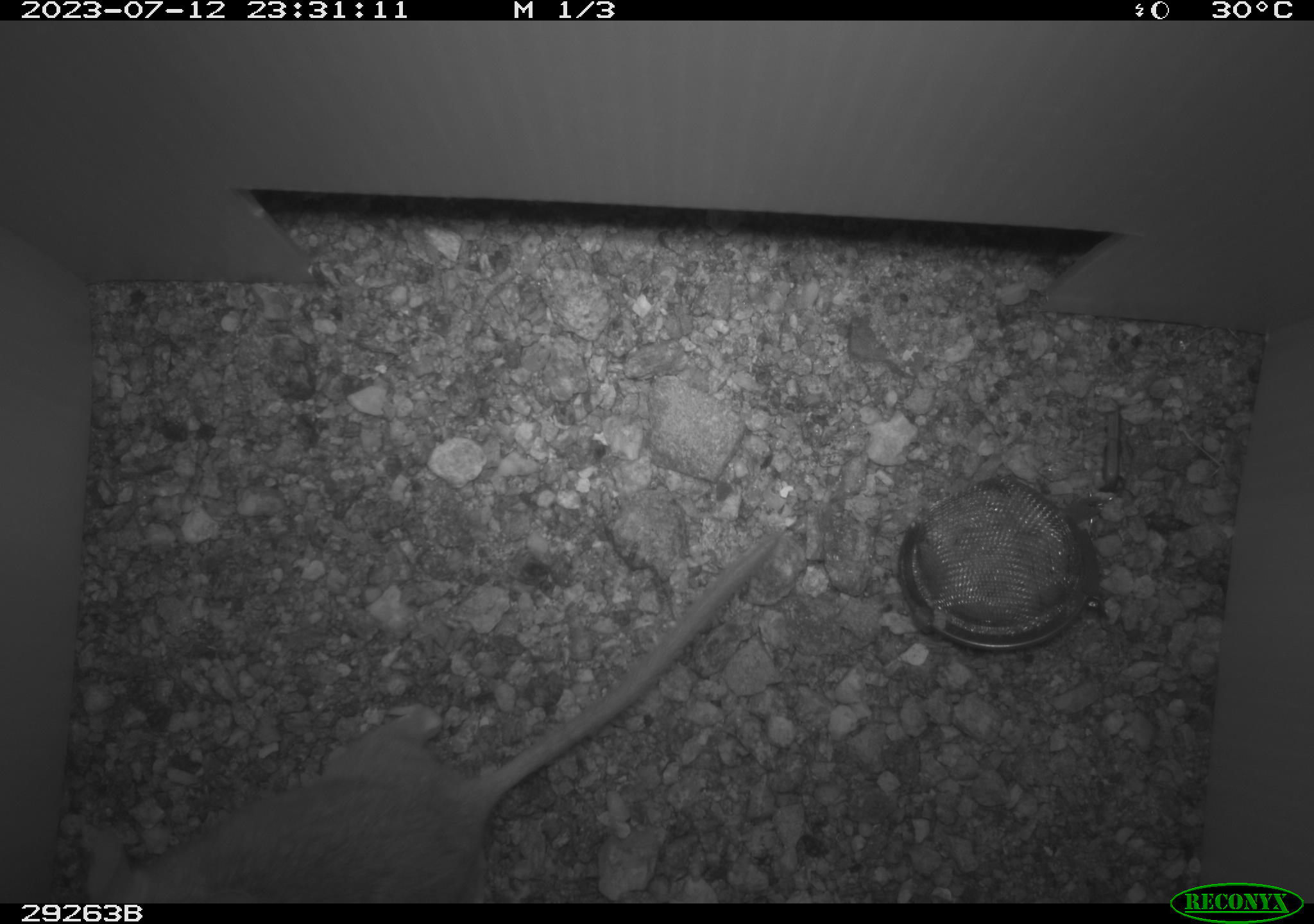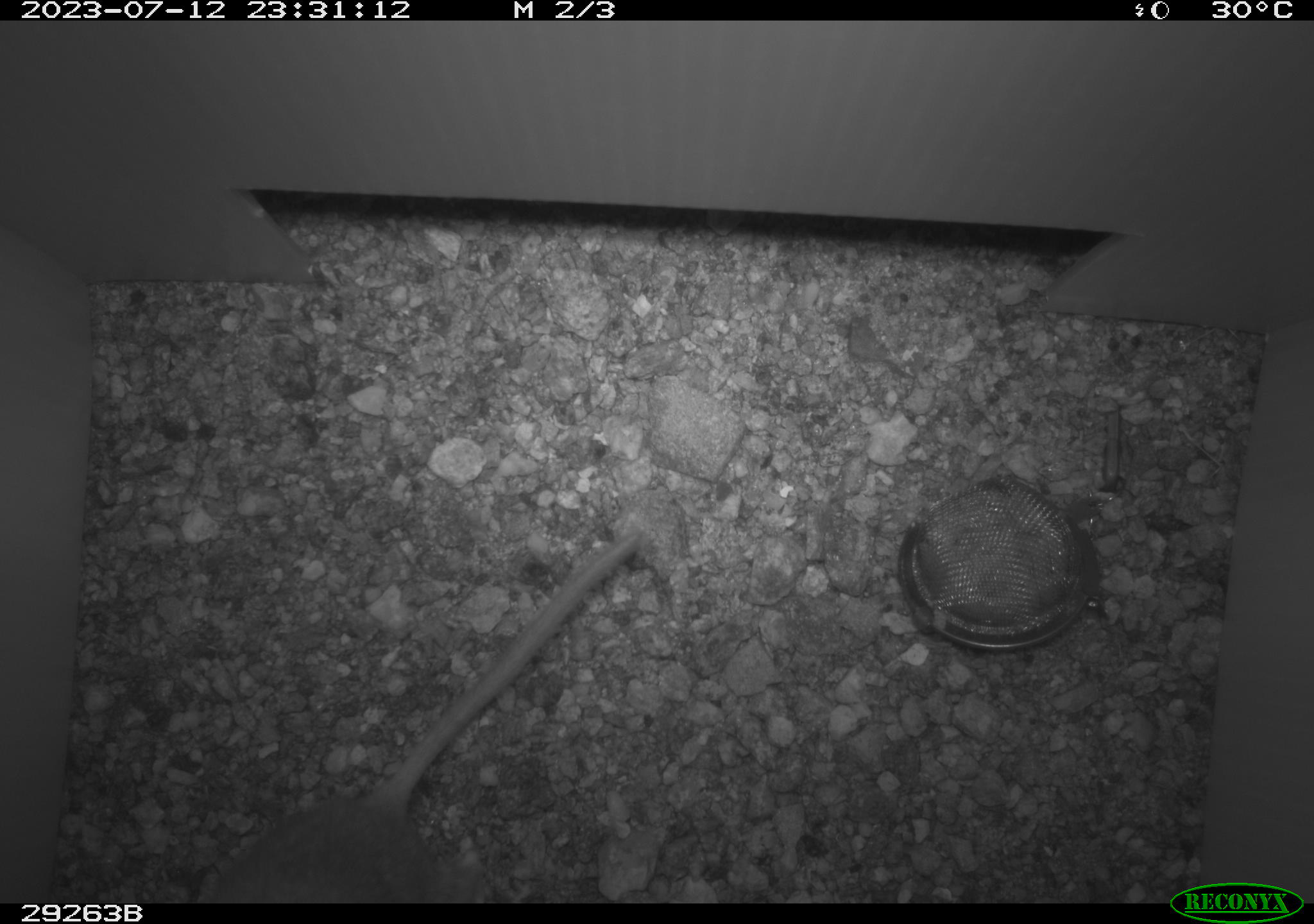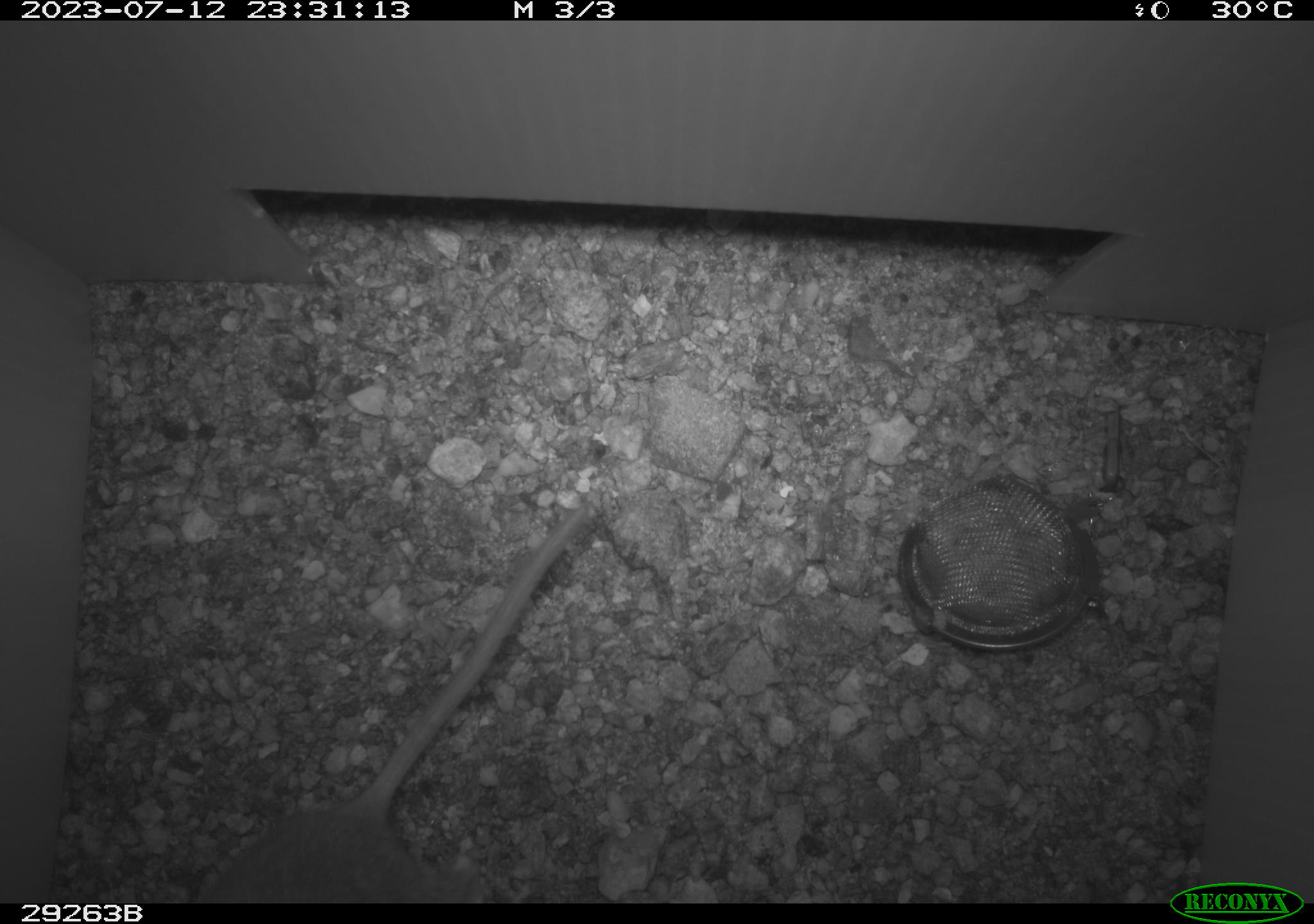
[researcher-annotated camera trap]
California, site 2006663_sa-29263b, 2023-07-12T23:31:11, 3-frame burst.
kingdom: Animalia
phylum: Chordata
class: Mammalia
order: Rodentia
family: Cricetidae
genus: Neotoma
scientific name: Neotoma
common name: pack rat or woodrat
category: neotoma species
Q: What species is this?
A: Neotoma species (pack rat or woodrat) (Neotoma).